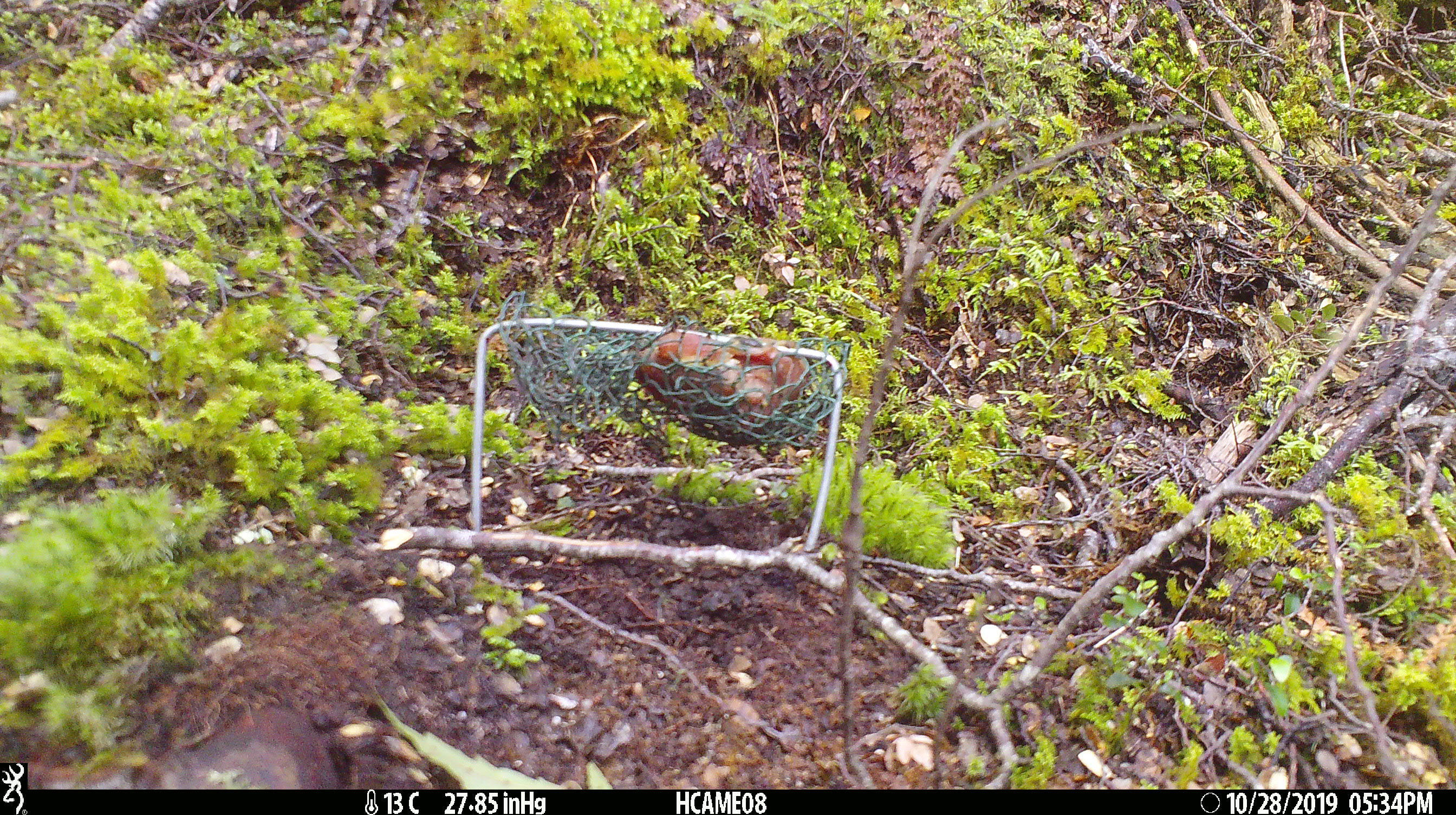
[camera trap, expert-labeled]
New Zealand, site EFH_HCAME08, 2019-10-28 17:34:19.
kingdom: Animalia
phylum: Chordata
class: Mammalia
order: Rodentia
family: Muridae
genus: Mus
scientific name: Mus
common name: mouse